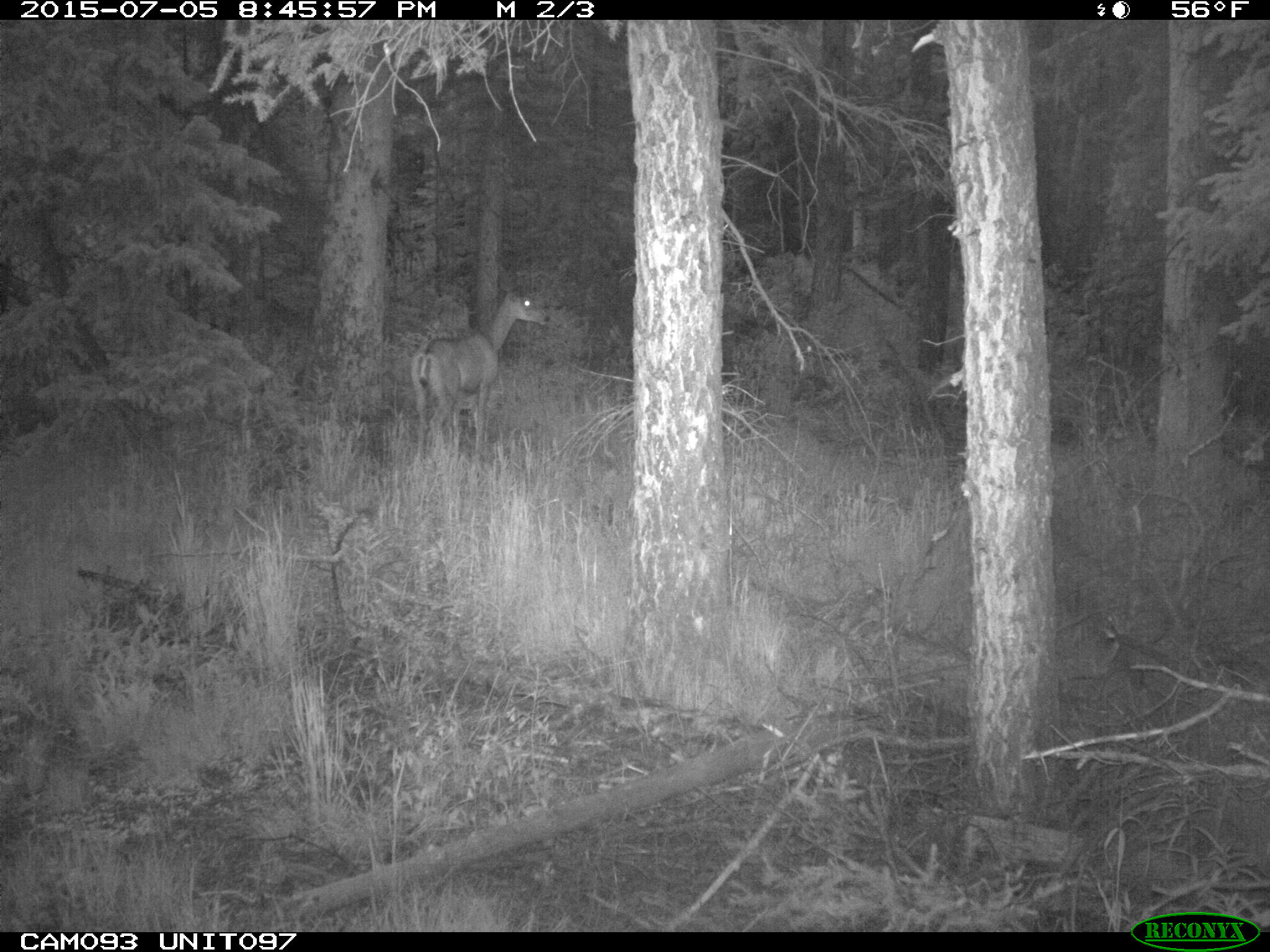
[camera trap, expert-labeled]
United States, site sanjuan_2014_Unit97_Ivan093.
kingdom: Animalia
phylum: Chordata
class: Mammalia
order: Artiodactyla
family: Cervidae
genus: Odocoileus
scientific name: Odocoileus hemionus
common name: mule deer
Odocoileus hemionus (mule deer).